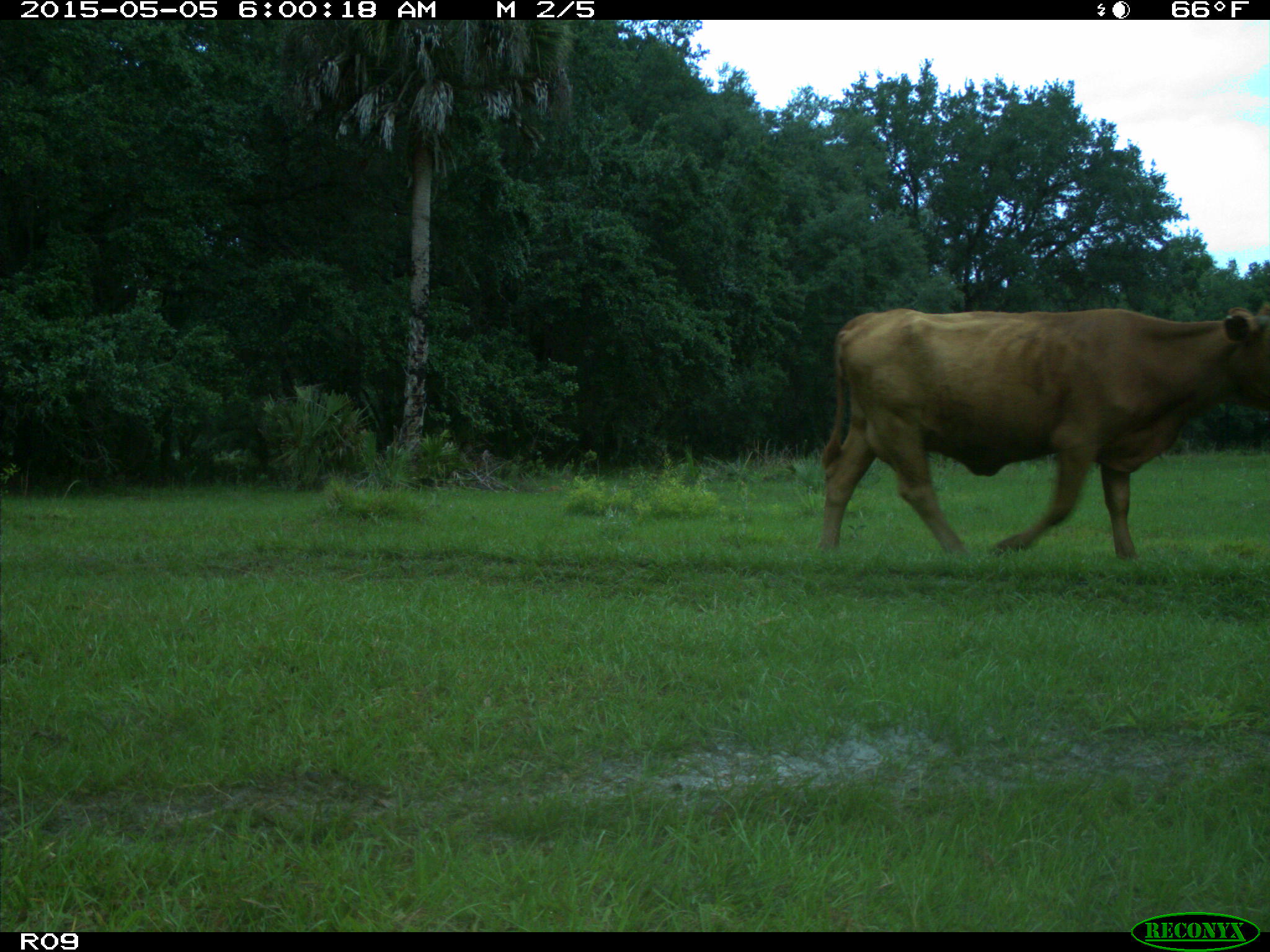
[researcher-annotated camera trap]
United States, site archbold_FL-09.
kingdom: Animalia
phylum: Chordata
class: Mammalia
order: Artiodactyla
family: Bovidae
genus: Bos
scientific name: Bos taurus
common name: domestic cow